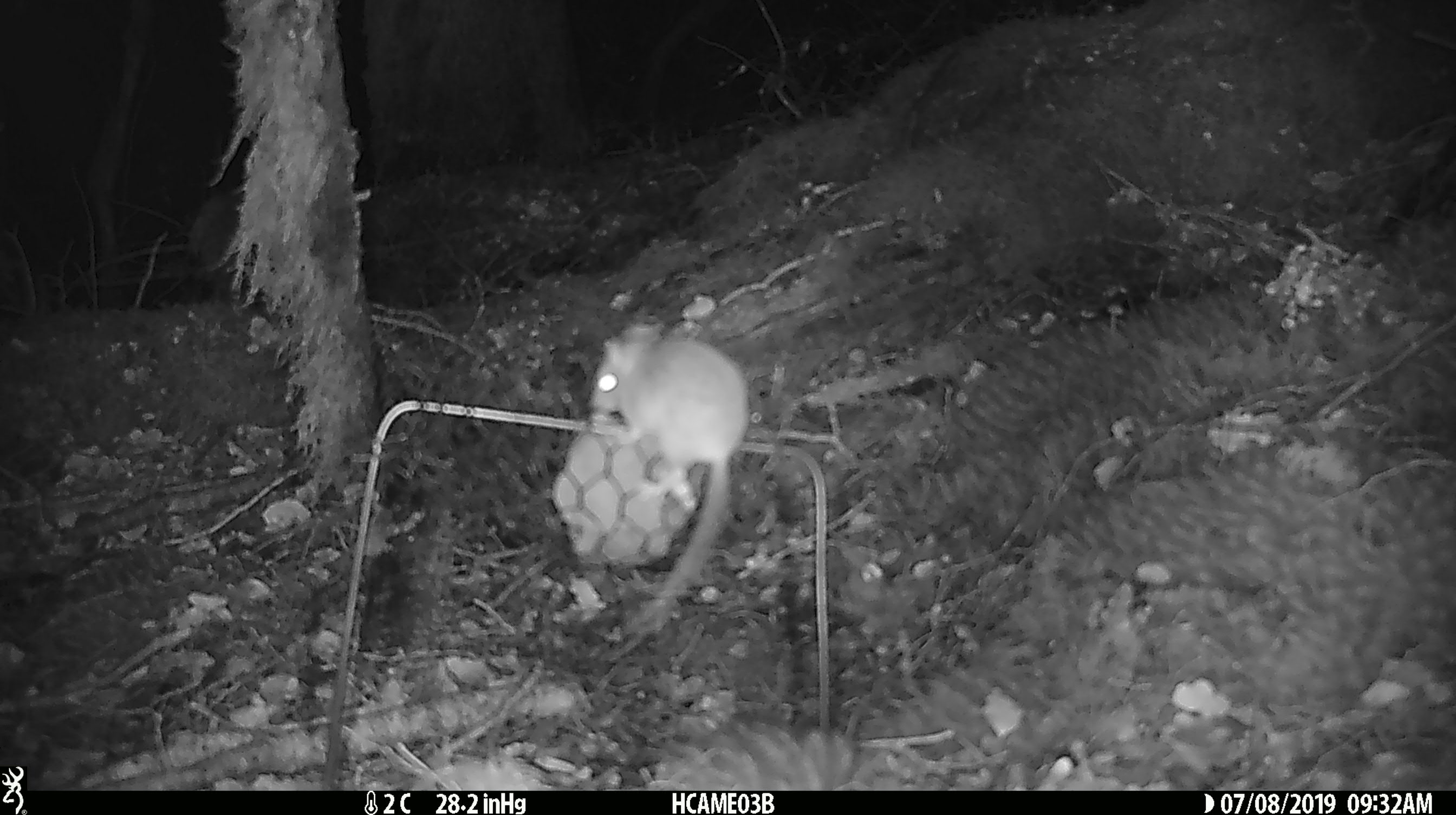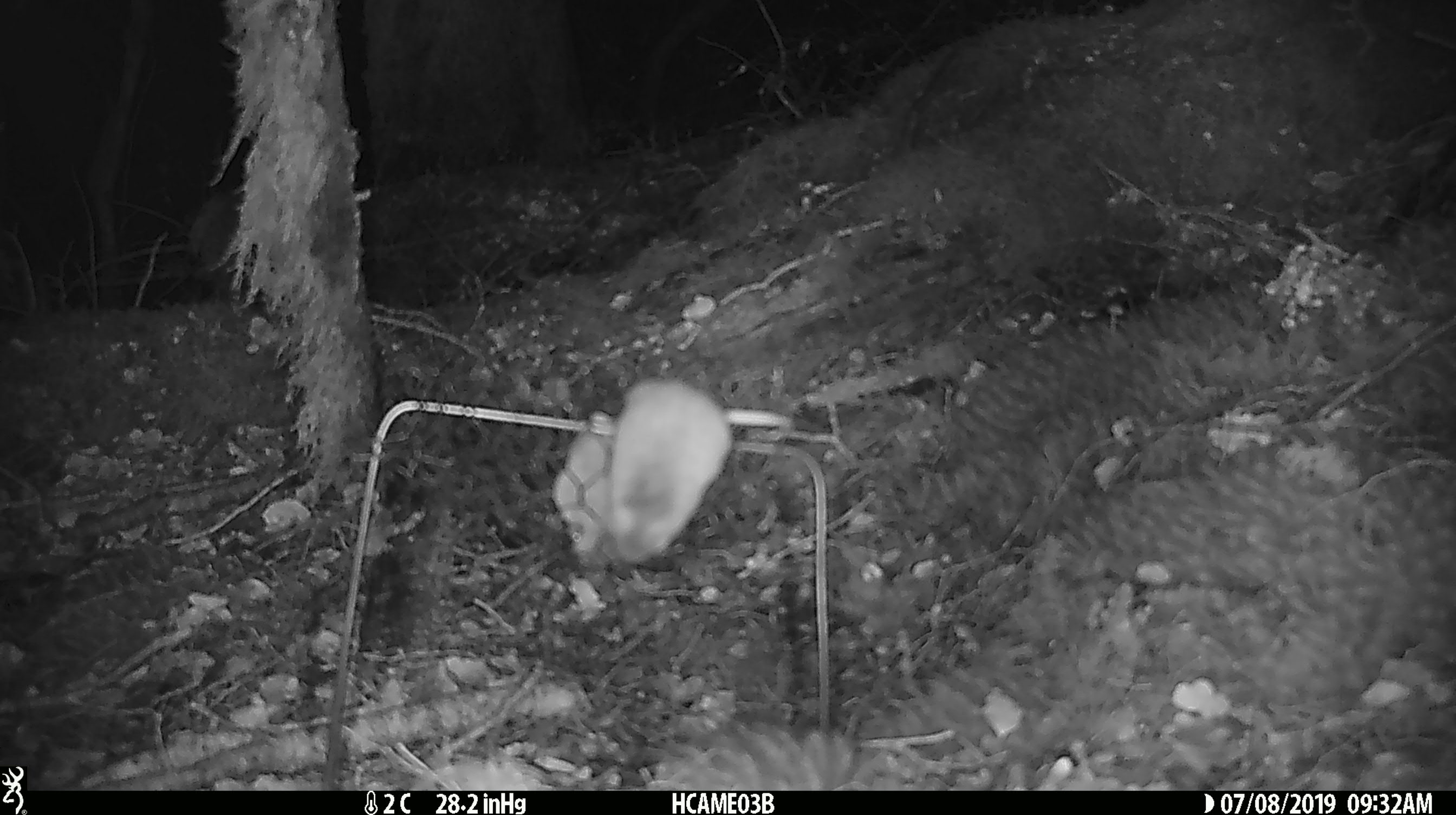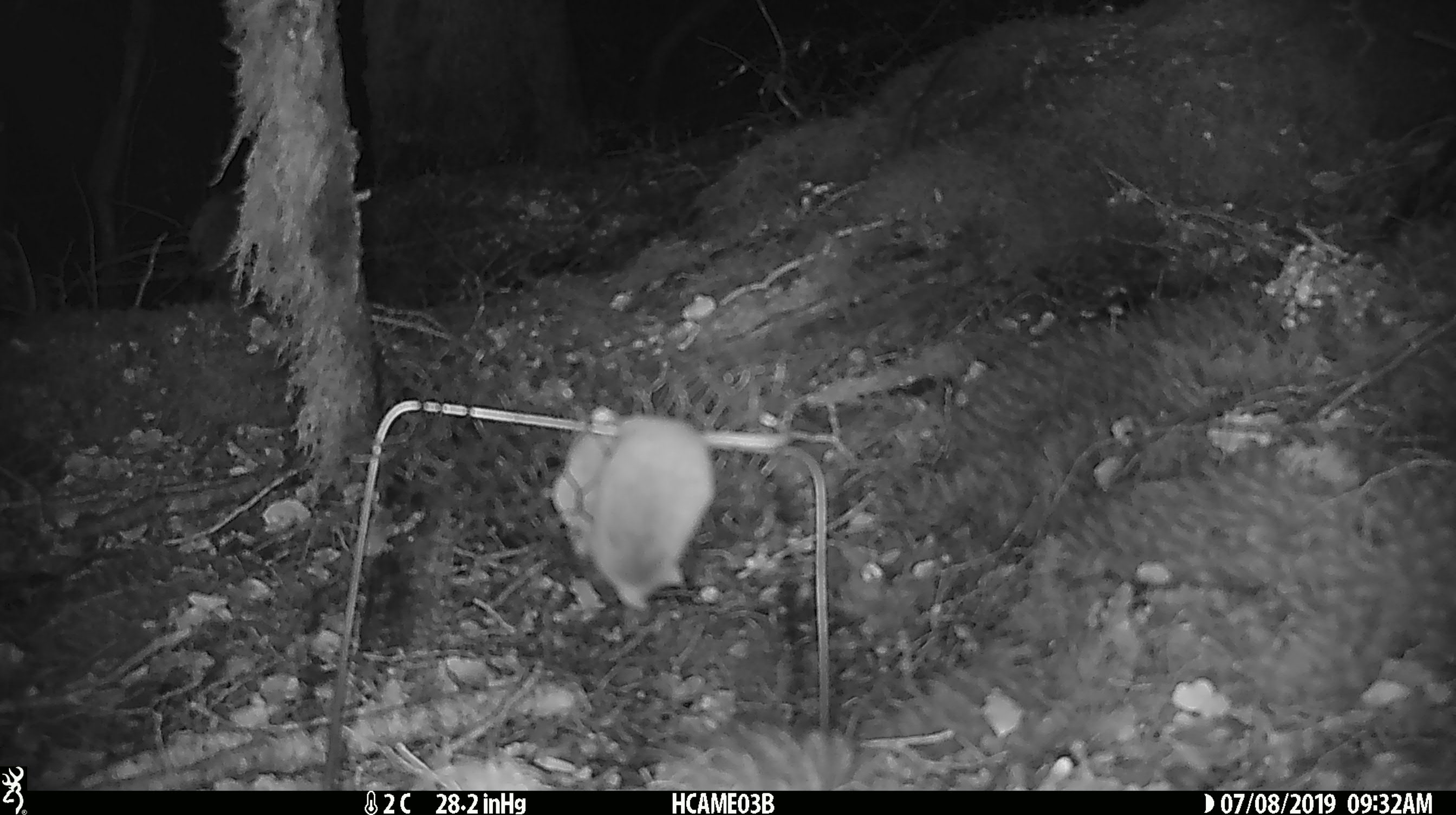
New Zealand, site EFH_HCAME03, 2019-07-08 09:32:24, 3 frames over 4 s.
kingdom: Animalia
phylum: Chordata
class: Mammalia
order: Rodentia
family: Muridae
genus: Mus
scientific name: Mus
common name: mouse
Mouse (Mus).